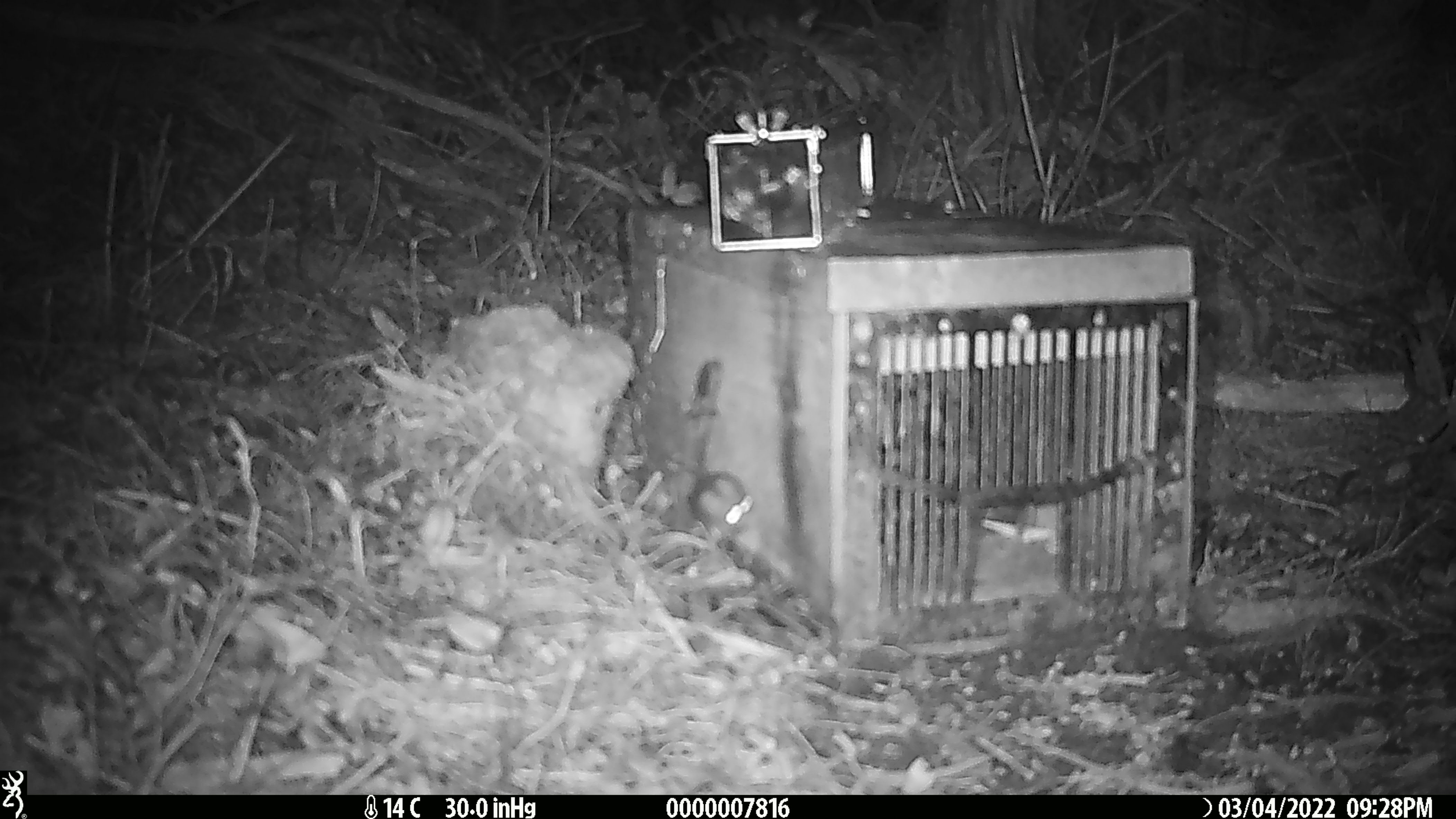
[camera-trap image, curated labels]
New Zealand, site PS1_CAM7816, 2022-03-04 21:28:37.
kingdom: Animalia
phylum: Chordata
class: Mammalia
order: Rodentia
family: Muridae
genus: Mus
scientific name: Mus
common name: mouse